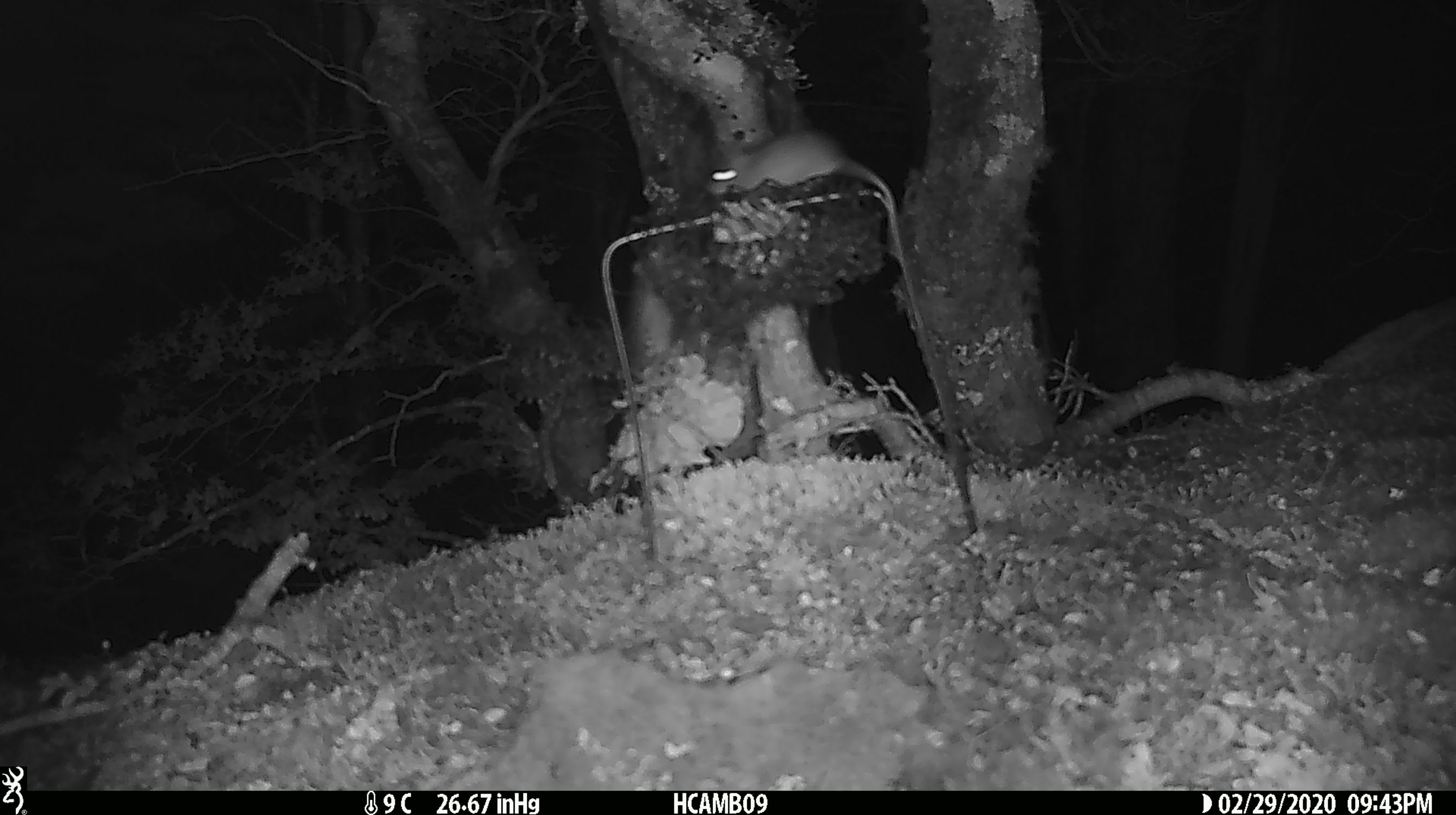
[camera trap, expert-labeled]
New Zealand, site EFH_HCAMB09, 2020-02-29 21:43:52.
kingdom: Animalia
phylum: Chordata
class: Mammalia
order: Rodentia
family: Muridae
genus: Mus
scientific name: Mus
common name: mouse